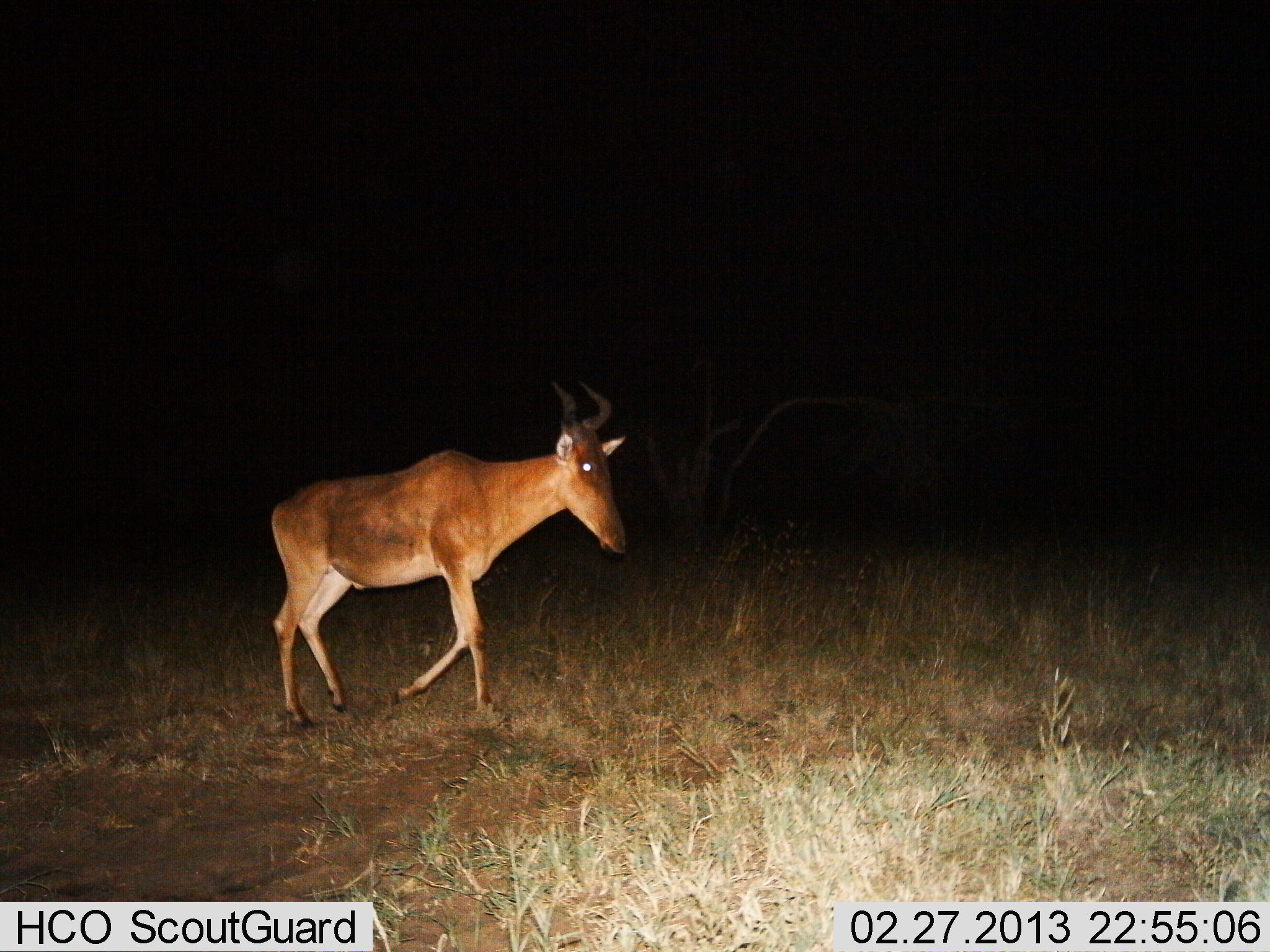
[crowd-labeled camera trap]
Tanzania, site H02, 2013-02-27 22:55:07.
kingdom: Animalia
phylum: Chordata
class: Mammalia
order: Artiodactyla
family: Bovidae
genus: Alcelaphus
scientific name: Alcelaphus buselaphus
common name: hartebeest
Hartebeest (Alcelaphus buselaphus), count 1. Behavior (volunteer vote fractions): standing 16%, resting 0%, moving 84%, interacting 0%. Young present (vote fraction): 0%. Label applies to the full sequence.